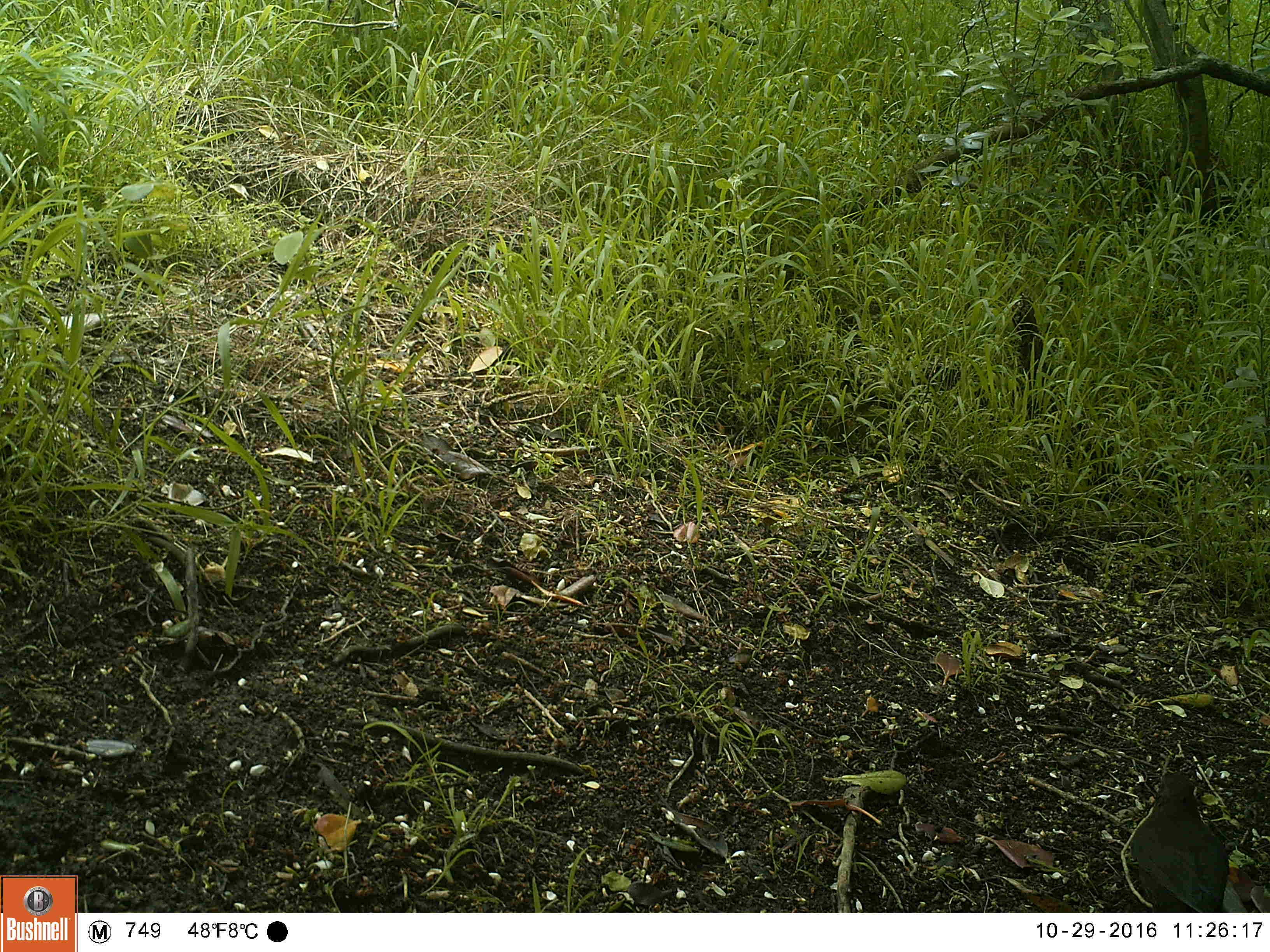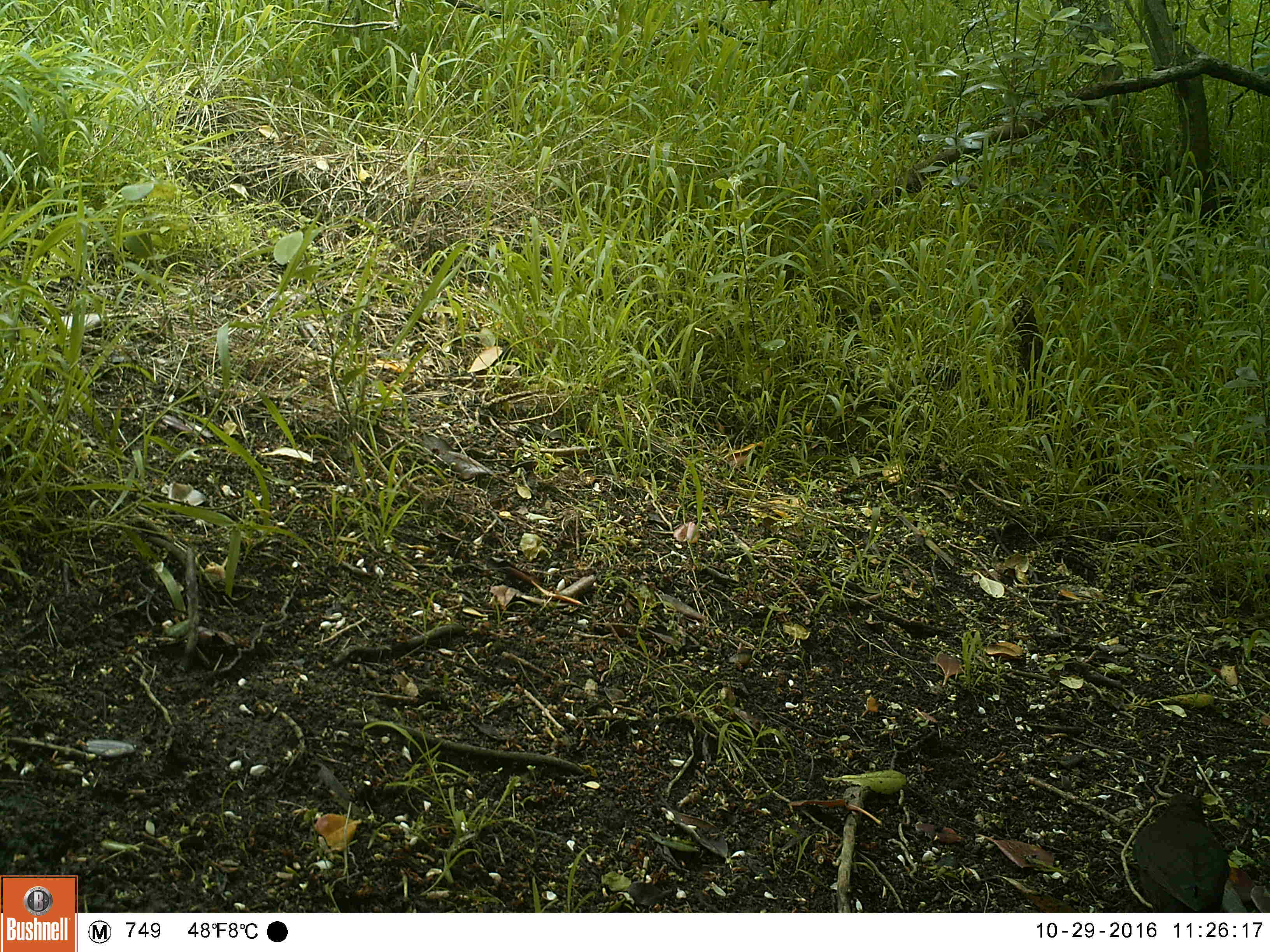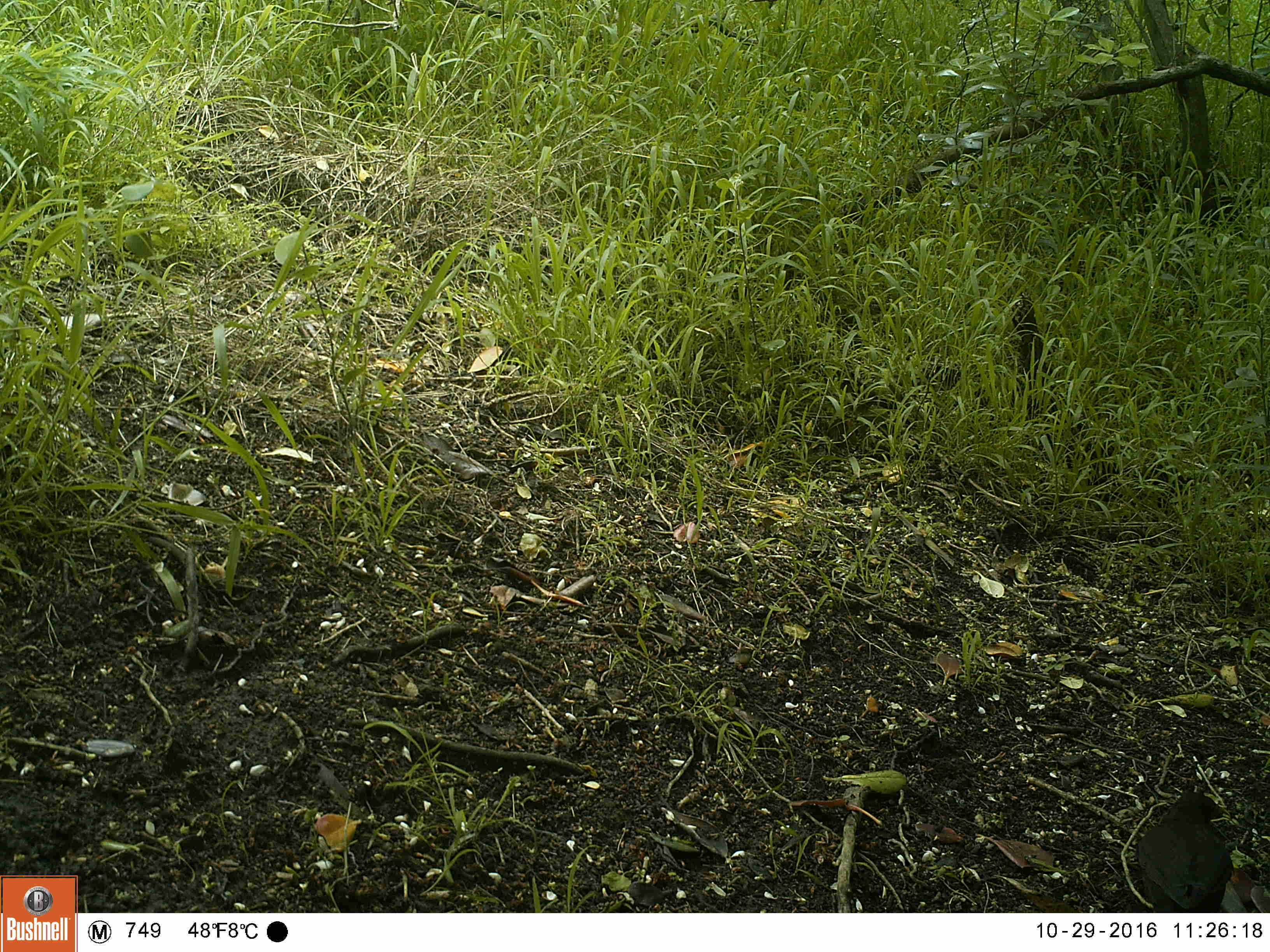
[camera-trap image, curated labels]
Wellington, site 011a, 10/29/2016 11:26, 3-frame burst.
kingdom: Animalia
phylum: Chordata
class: Aves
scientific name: Aves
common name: bird